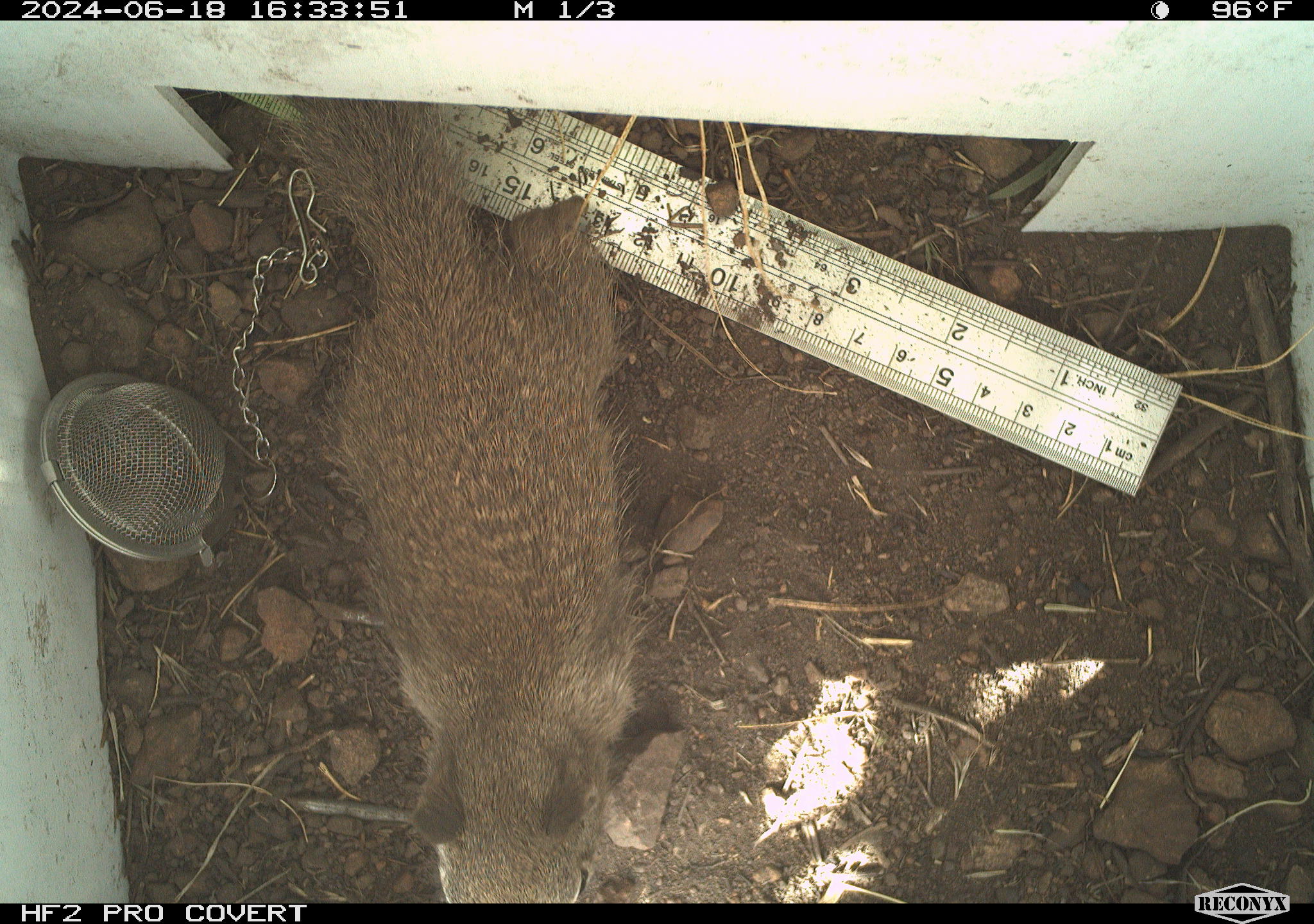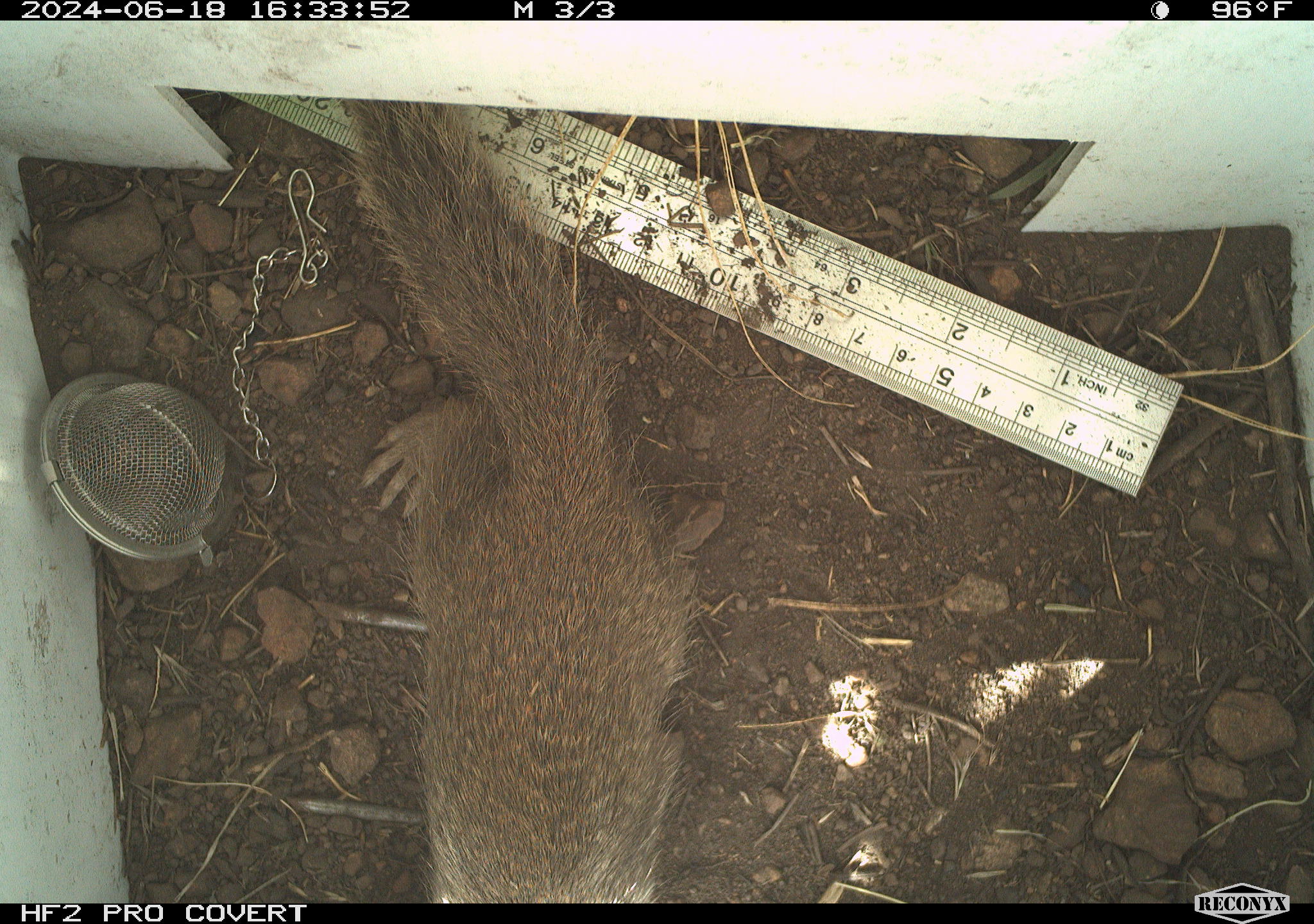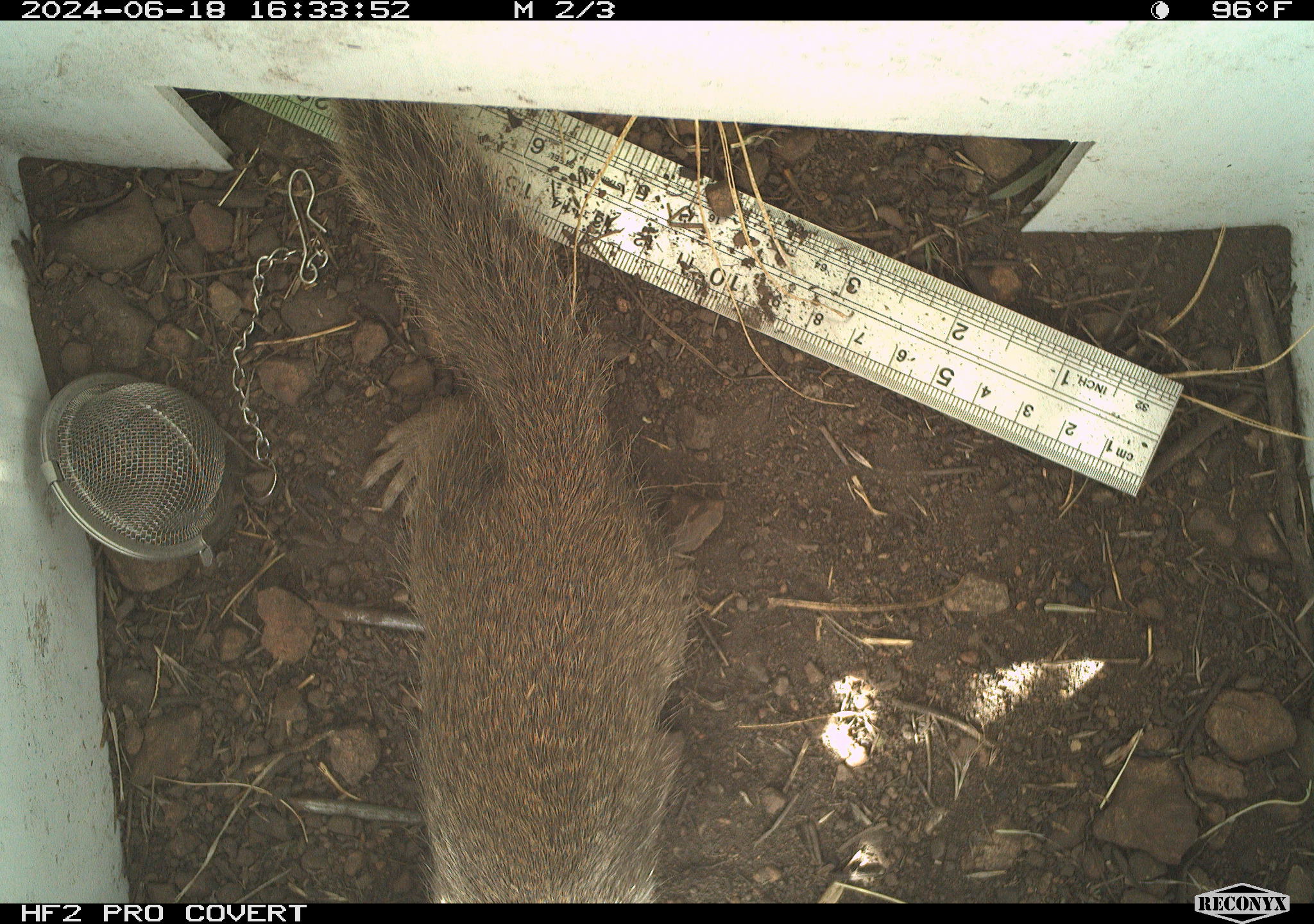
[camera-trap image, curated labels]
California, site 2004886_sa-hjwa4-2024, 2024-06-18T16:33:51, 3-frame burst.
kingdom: Animalia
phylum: Chordata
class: Mammalia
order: Rodentia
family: Sciuridae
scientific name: Sciuridae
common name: squirrels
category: sciuridae family